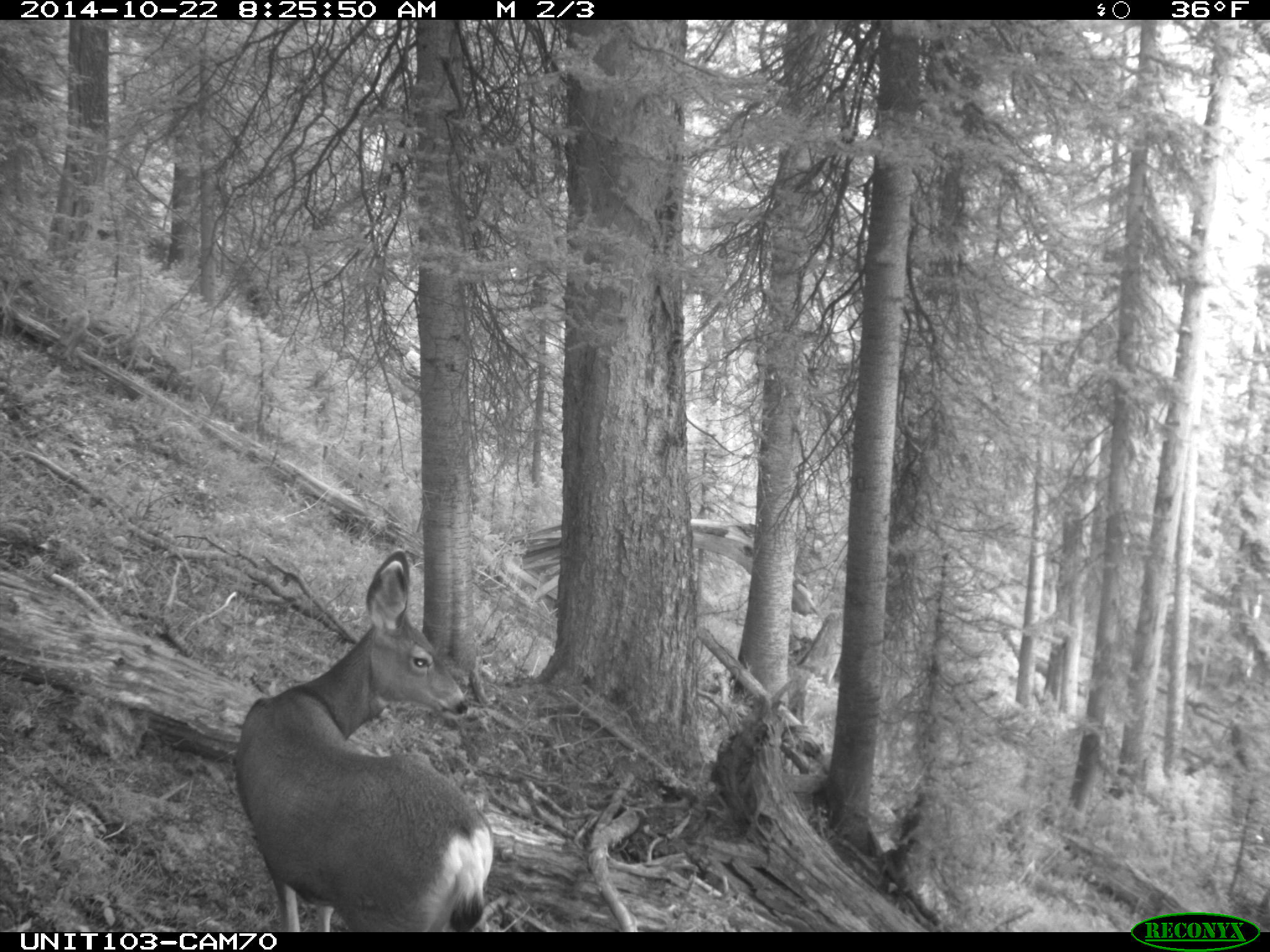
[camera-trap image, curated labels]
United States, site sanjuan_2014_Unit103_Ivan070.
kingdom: Animalia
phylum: Chordata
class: Mammalia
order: Artiodactyla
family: Cervidae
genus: Odocoileus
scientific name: Odocoileus hemionus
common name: mule deer